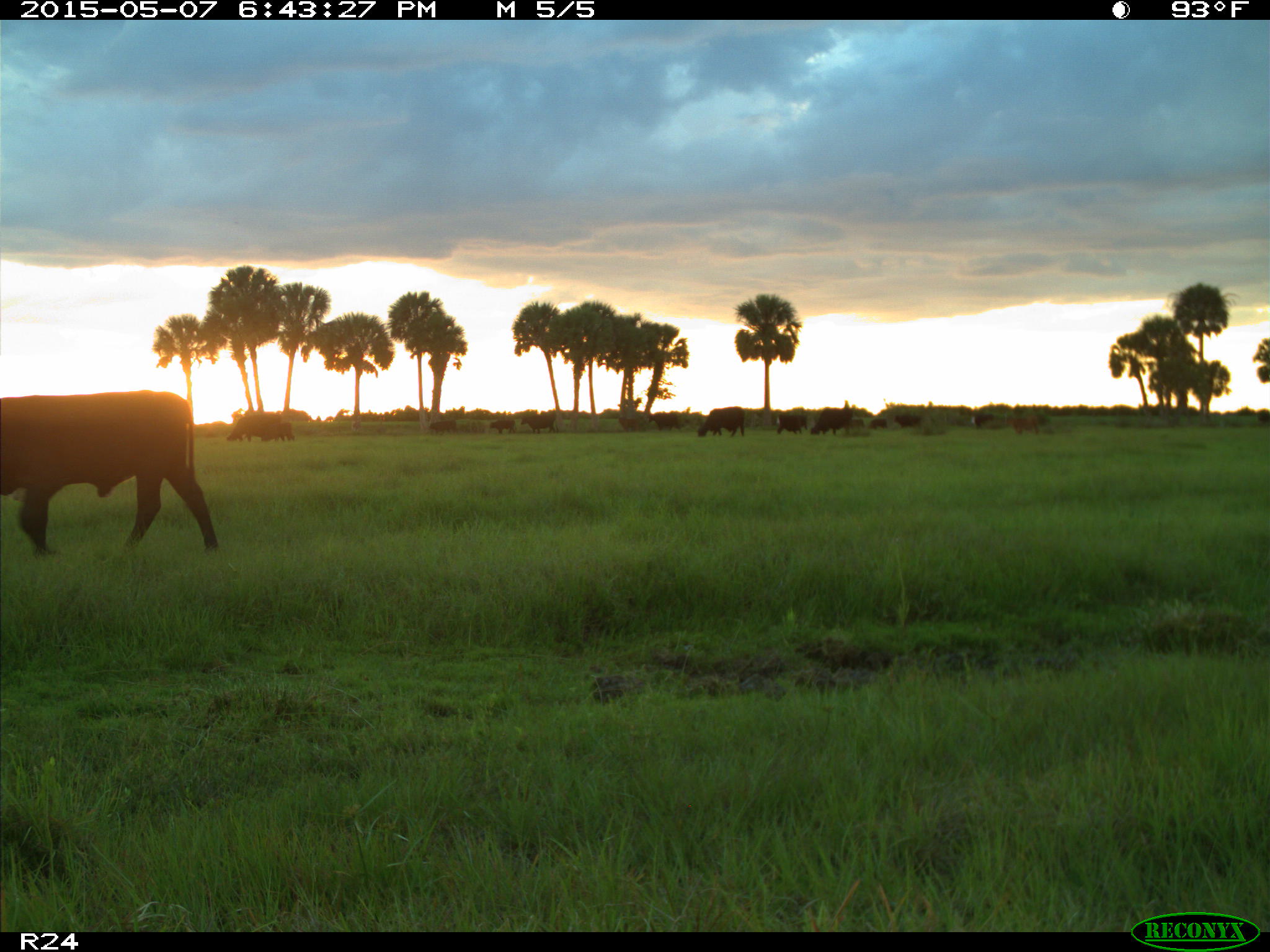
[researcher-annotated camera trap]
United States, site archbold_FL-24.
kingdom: Animalia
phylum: Chordata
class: Mammalia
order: Artiodactyla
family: Bovidae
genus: Bos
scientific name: Bos taurus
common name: domestic cow